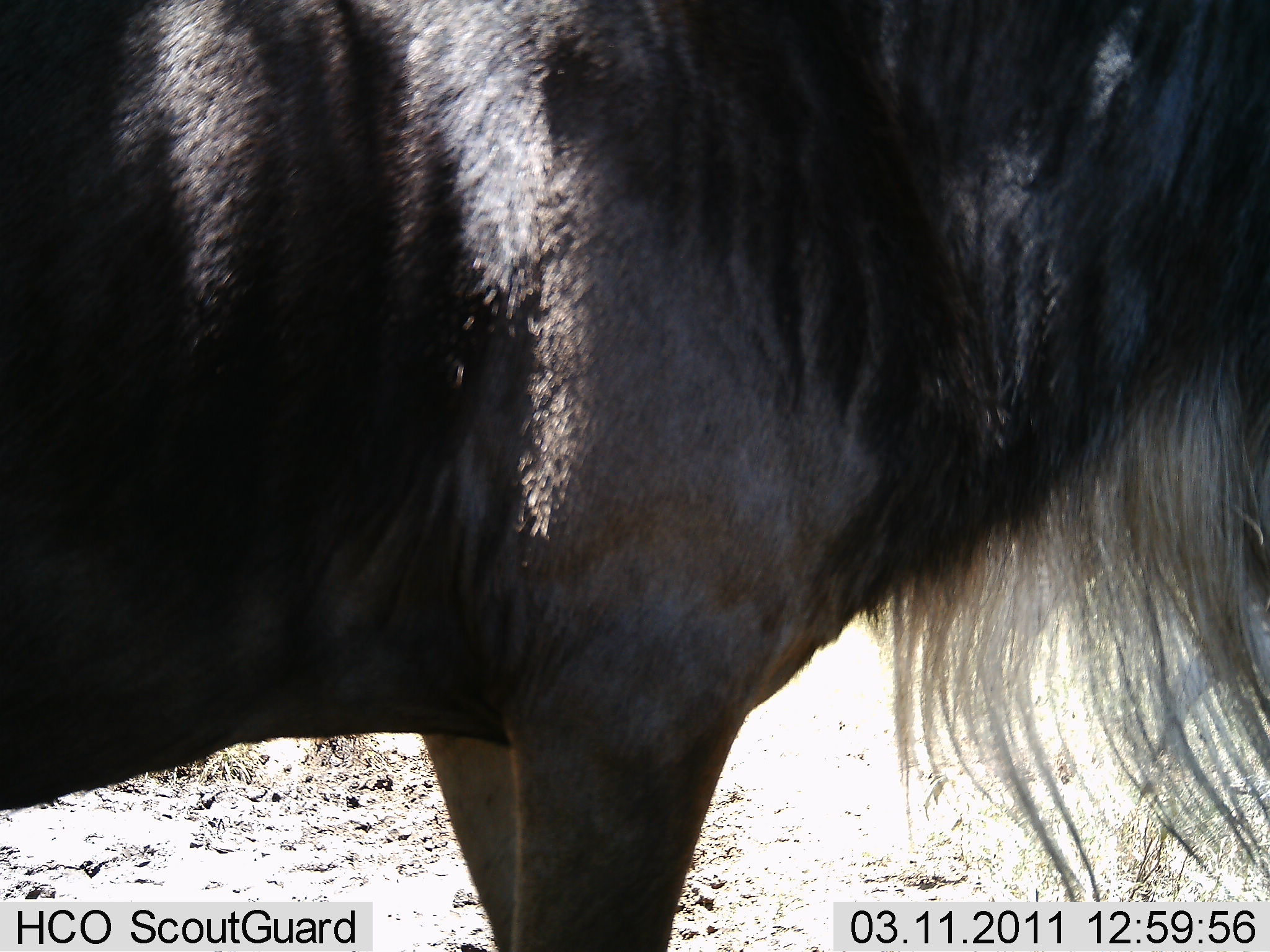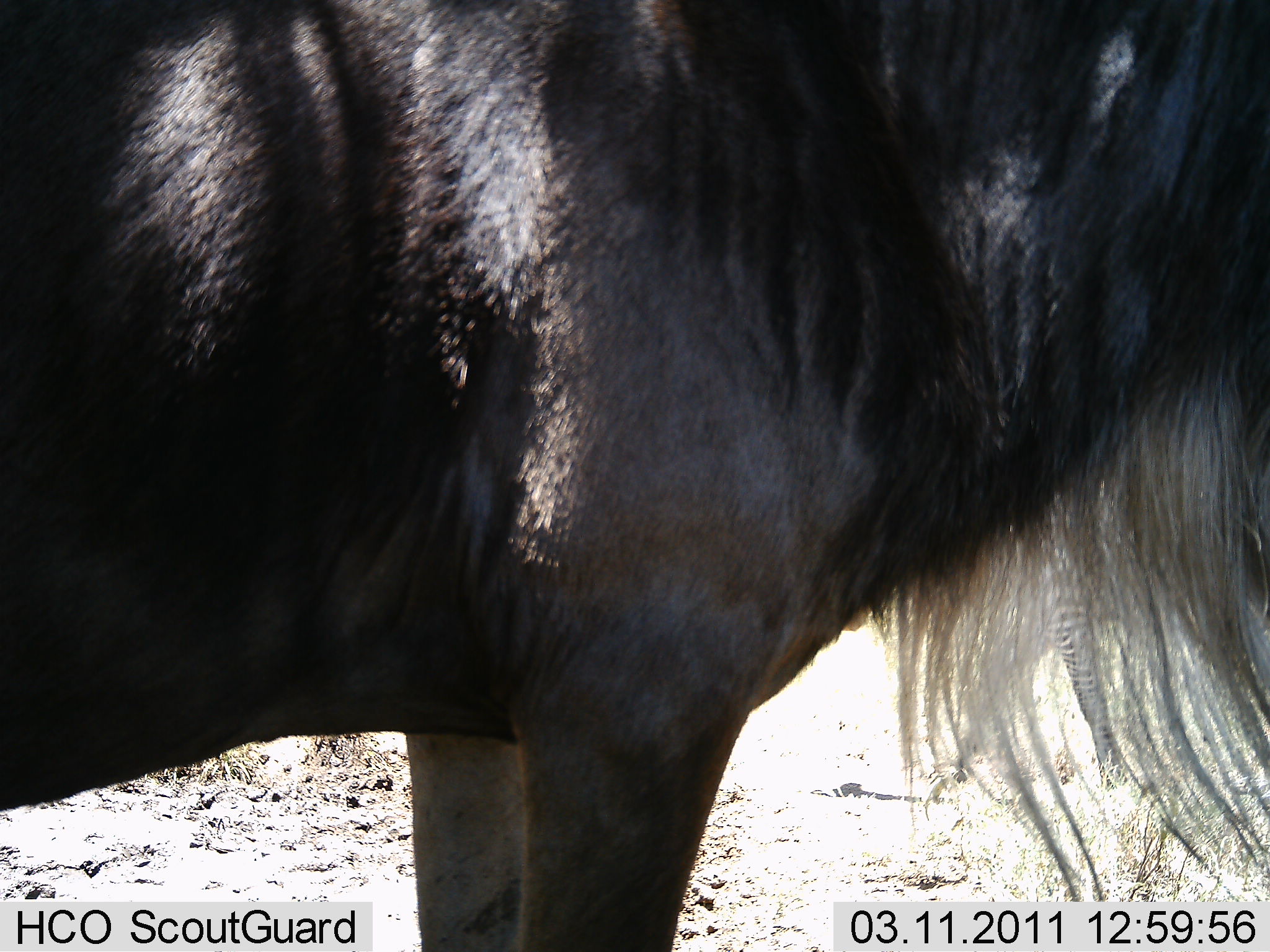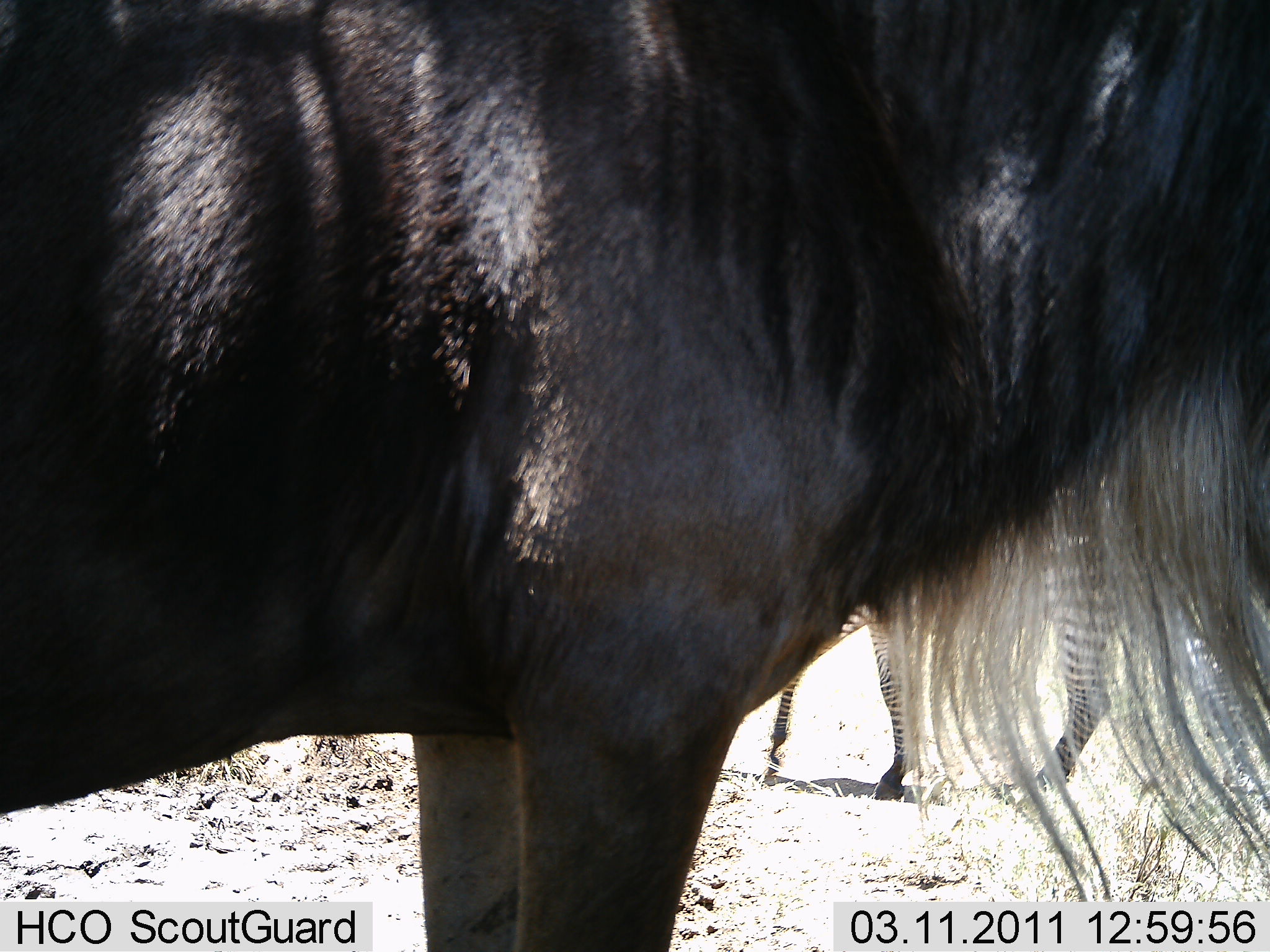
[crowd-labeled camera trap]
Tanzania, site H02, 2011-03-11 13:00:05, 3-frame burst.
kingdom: Animalia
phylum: Chordata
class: Mammalia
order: Artiodactyla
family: Bovidae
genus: Connochaetes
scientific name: Connochaetes taurinus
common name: blue wildebeest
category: wildebeest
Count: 1.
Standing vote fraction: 100%.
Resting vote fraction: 0%.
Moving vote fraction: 0%.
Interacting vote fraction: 0%.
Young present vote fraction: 0%.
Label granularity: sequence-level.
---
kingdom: Animalia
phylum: Chordata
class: Mammalia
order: Perissodactyla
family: Equidae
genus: Equus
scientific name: Equus quagga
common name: plains zebra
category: zebra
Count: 1.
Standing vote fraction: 10%.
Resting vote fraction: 0%.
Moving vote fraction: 100%.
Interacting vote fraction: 0%.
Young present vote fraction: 0%.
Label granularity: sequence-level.